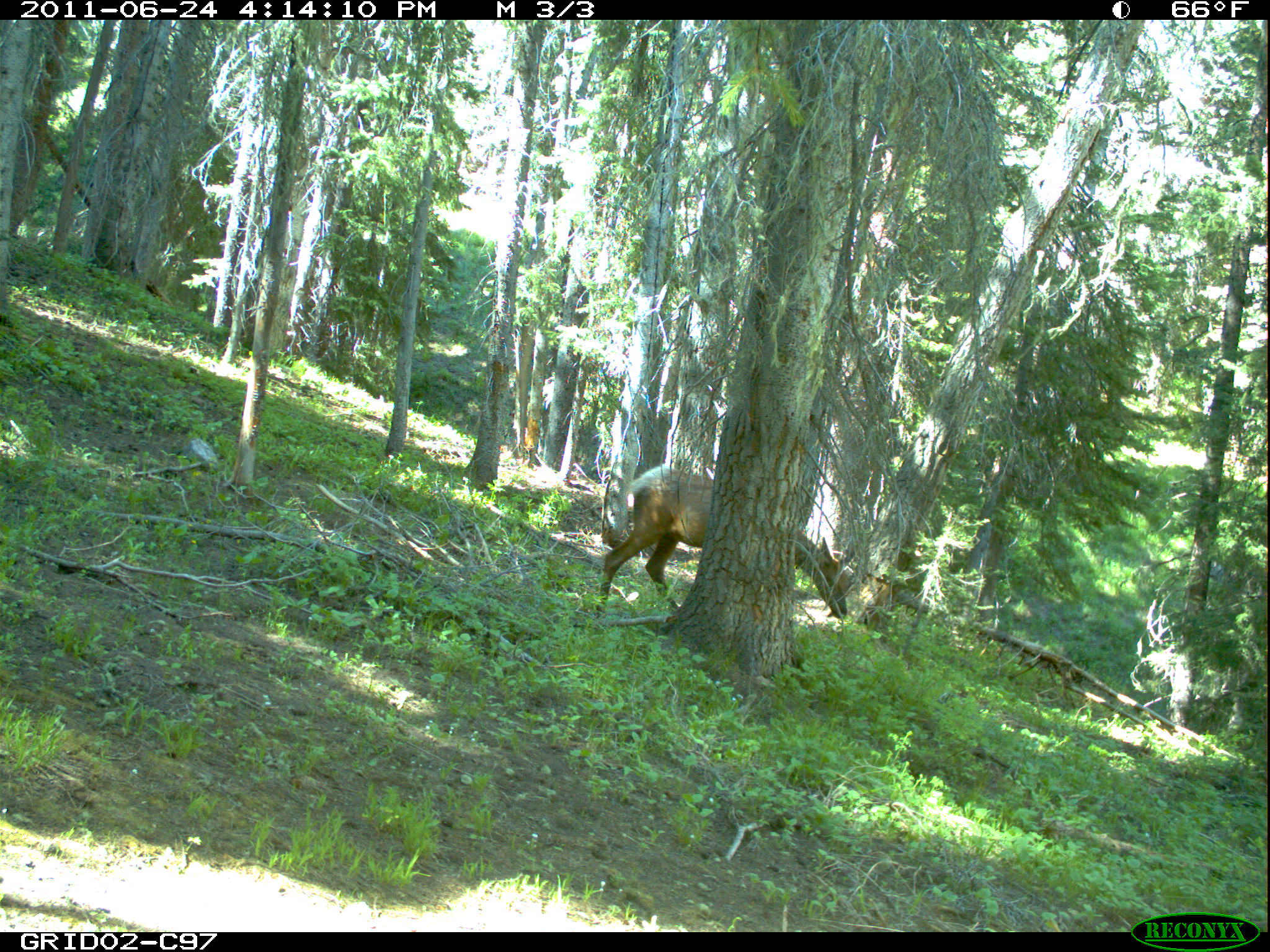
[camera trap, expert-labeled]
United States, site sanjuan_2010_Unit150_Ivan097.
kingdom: Animalia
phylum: Chordata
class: Mammalia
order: Artiodactyla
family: Cervidae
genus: Cervus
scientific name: Cervus elaphus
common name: red deer